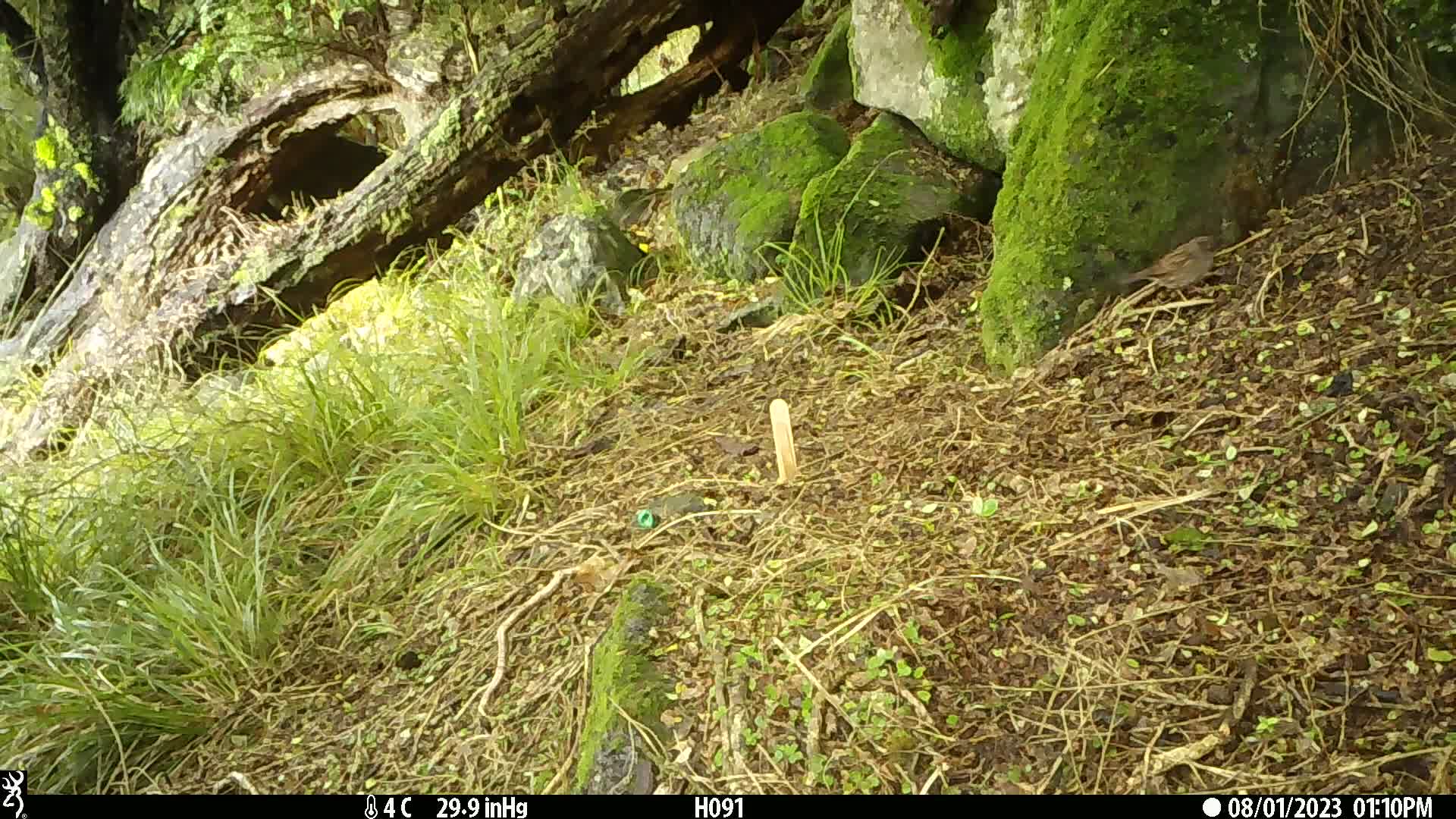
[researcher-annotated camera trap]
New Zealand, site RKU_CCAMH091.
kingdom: Animalia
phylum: Chordata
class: Aves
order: Passeriformes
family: Prunellidae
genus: Prunella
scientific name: Prunella modularis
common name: dunnock